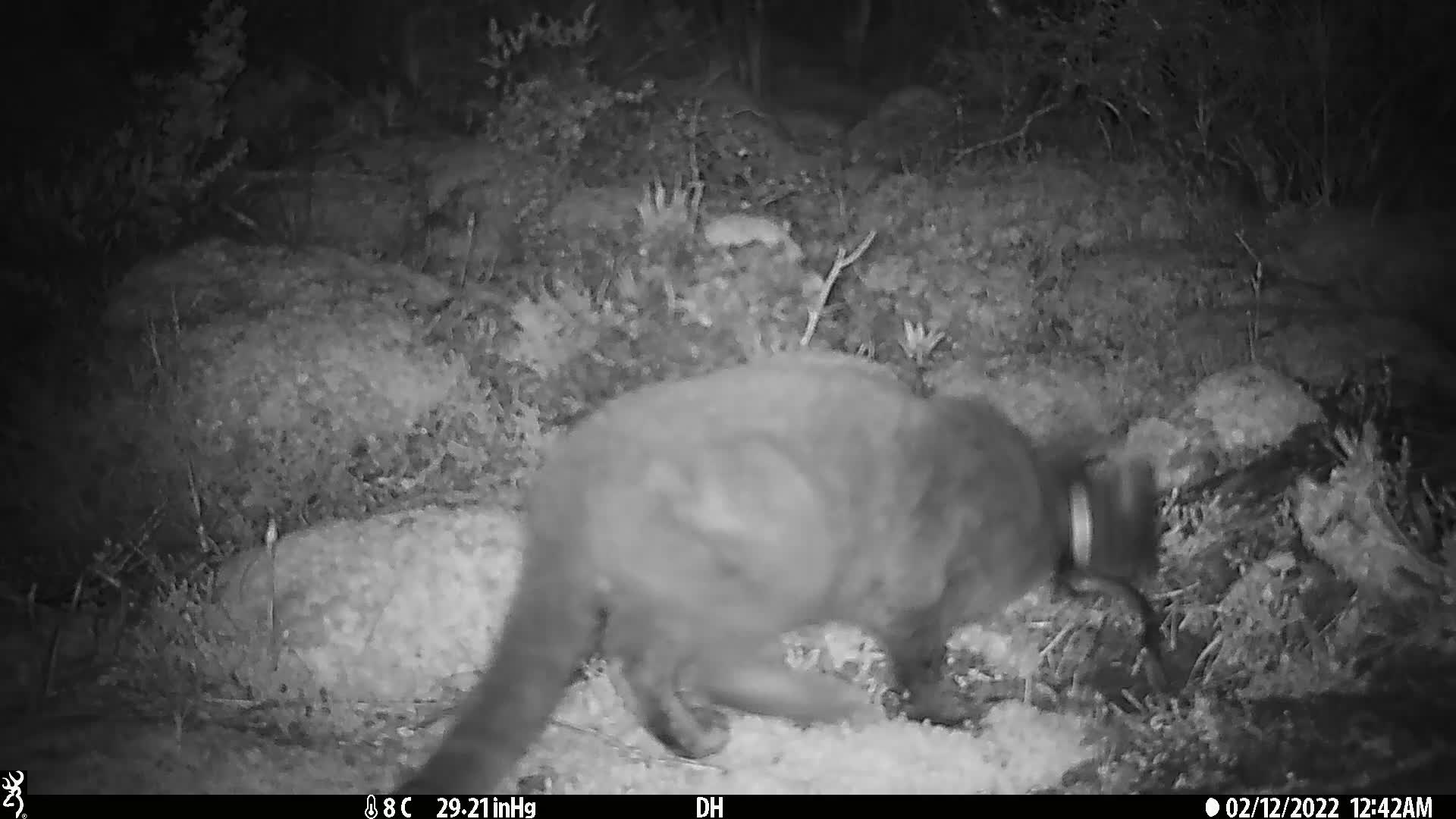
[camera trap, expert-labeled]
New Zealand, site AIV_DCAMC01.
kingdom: Animalia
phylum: Chordata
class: Mammalia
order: Carnivora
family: Felidae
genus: Felis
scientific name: Felis catus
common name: domestic cat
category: cat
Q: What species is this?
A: Cat (domestic cat) (Felis catus).